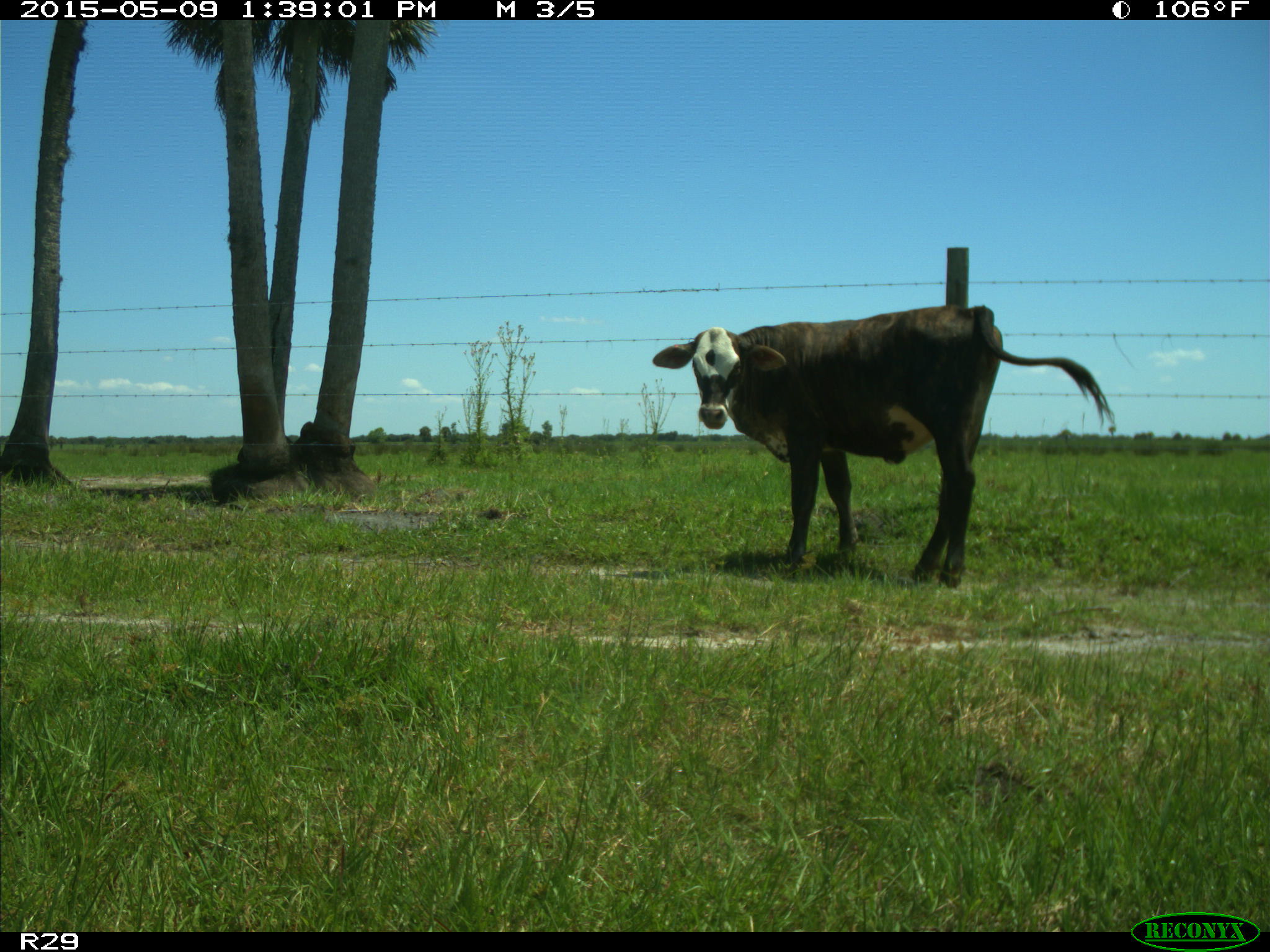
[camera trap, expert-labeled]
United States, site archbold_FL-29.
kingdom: Animalia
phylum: Chordata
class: Mammalia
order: Artiodactyla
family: Bovidae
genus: Bos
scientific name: Bos taurus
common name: domestic cow